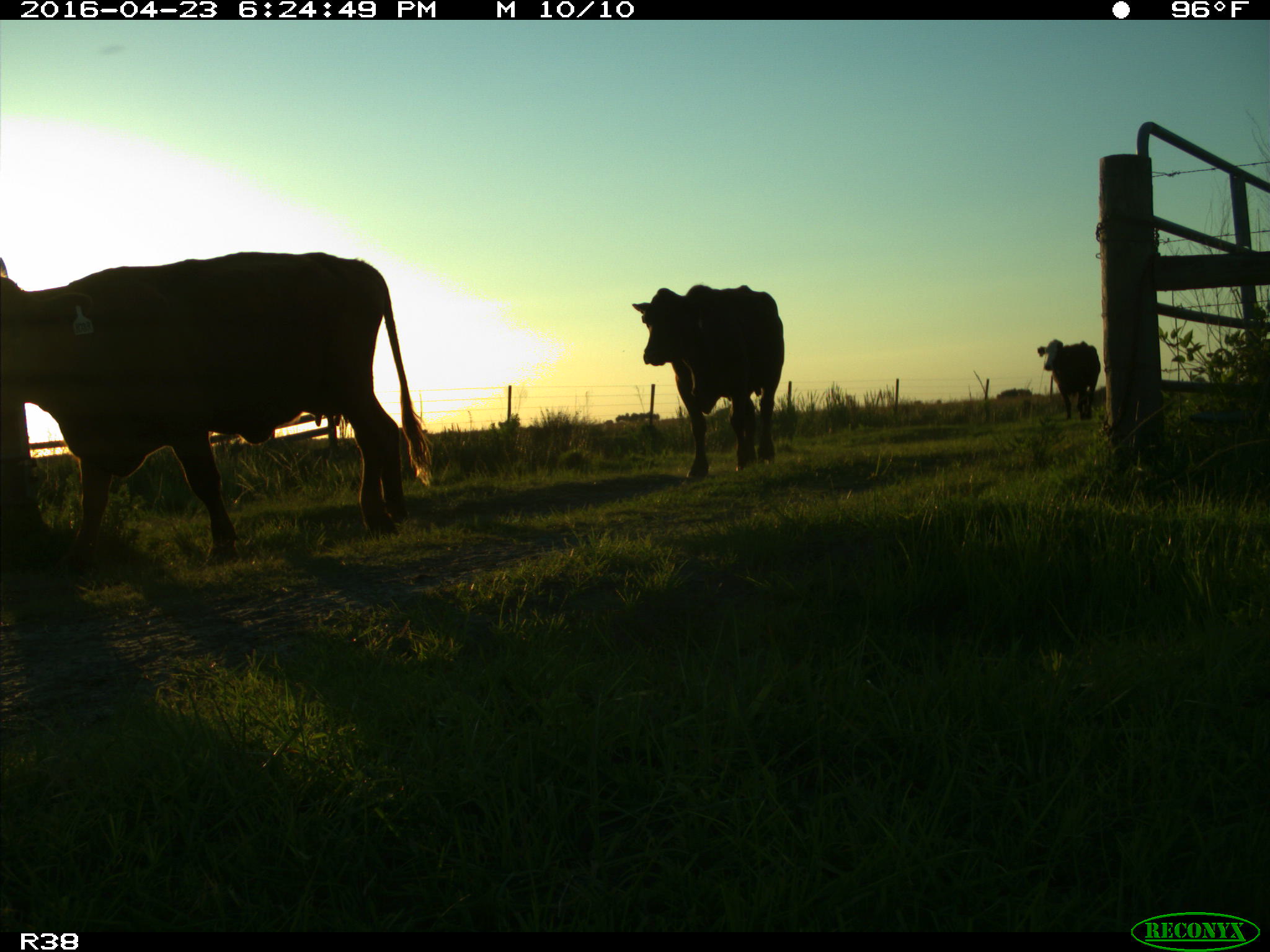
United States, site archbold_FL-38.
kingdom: Animalia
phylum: Chordata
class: Mammalia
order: Artiodactyla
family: Bovidae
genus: Bos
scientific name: Bos taurus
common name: domestic cow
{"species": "Bos taurus (domestic cow)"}